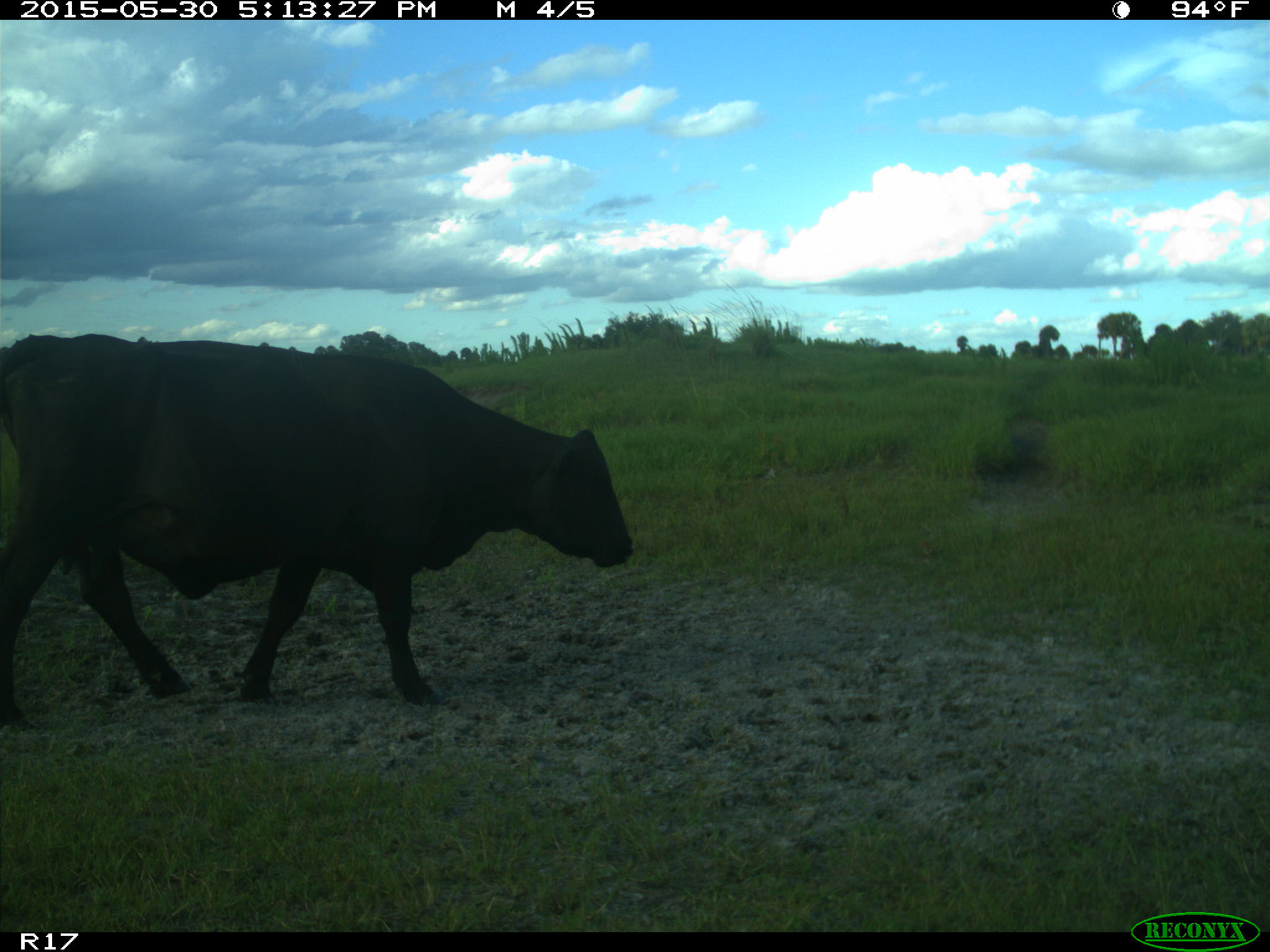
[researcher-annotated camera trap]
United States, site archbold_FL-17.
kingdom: Animalia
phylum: Chordata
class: Mammalia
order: Artiodactyla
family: Bovidae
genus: Bos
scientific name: Bos taurus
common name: domestic cow